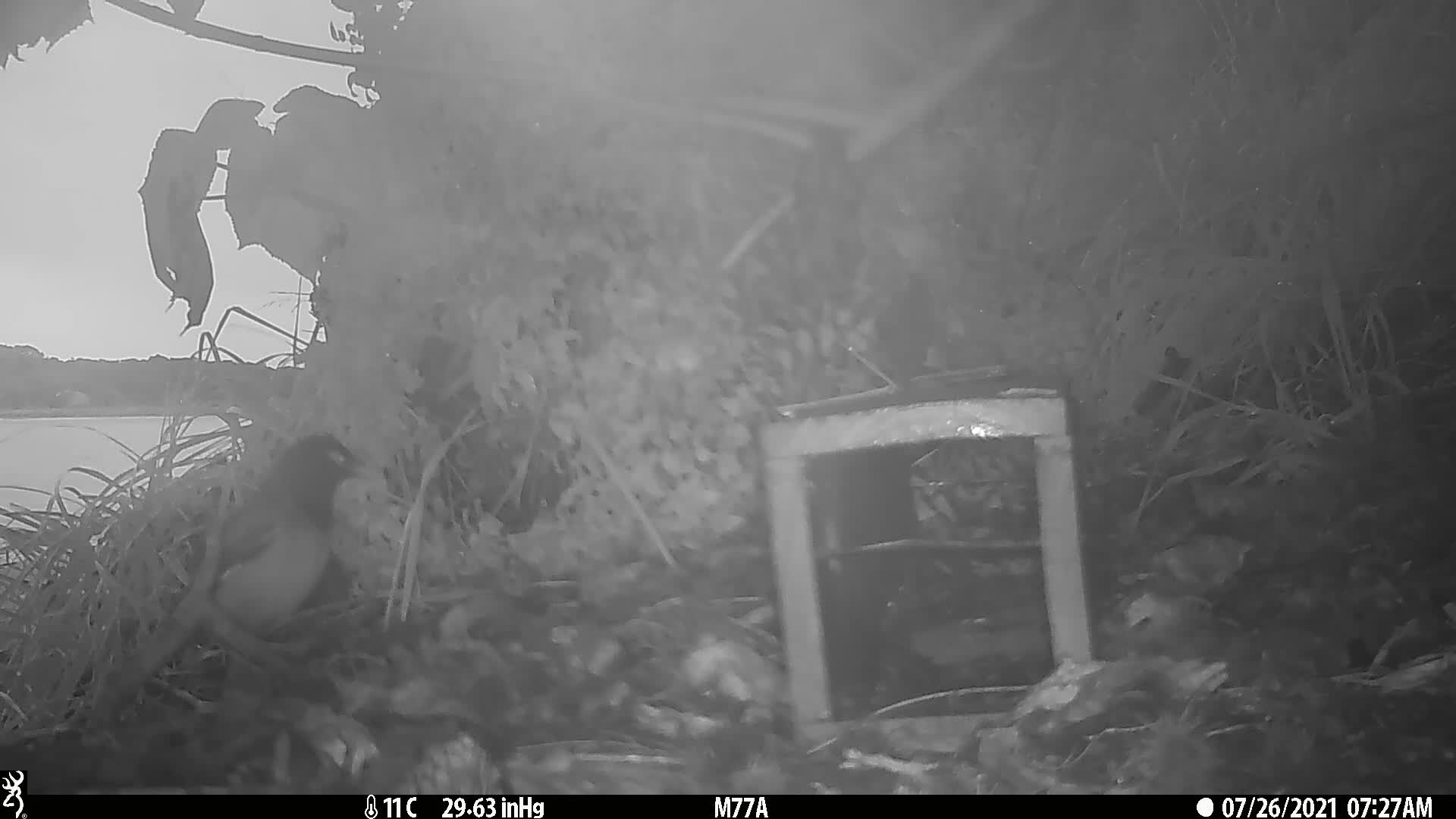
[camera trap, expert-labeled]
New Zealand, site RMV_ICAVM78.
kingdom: Animalia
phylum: Chordata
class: Aves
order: Passeriformes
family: Sturnidae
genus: Acridotheres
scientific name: Acridotheres tristis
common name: common myna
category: myna